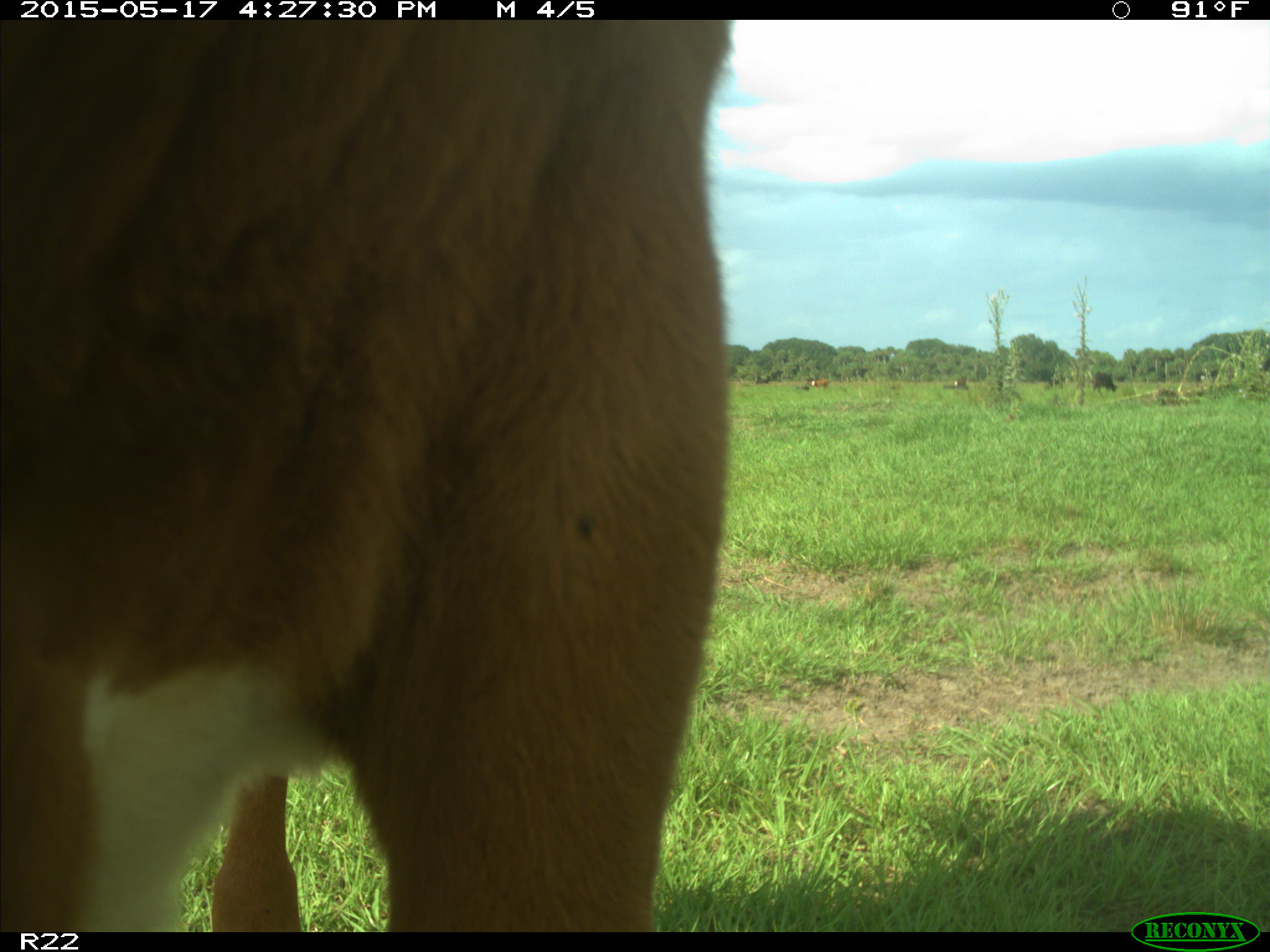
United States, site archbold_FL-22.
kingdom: Animalia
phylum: Chordata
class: Mammalia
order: Artiodactyla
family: Bovidae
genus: Bos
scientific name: Bos taurus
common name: domestic cow